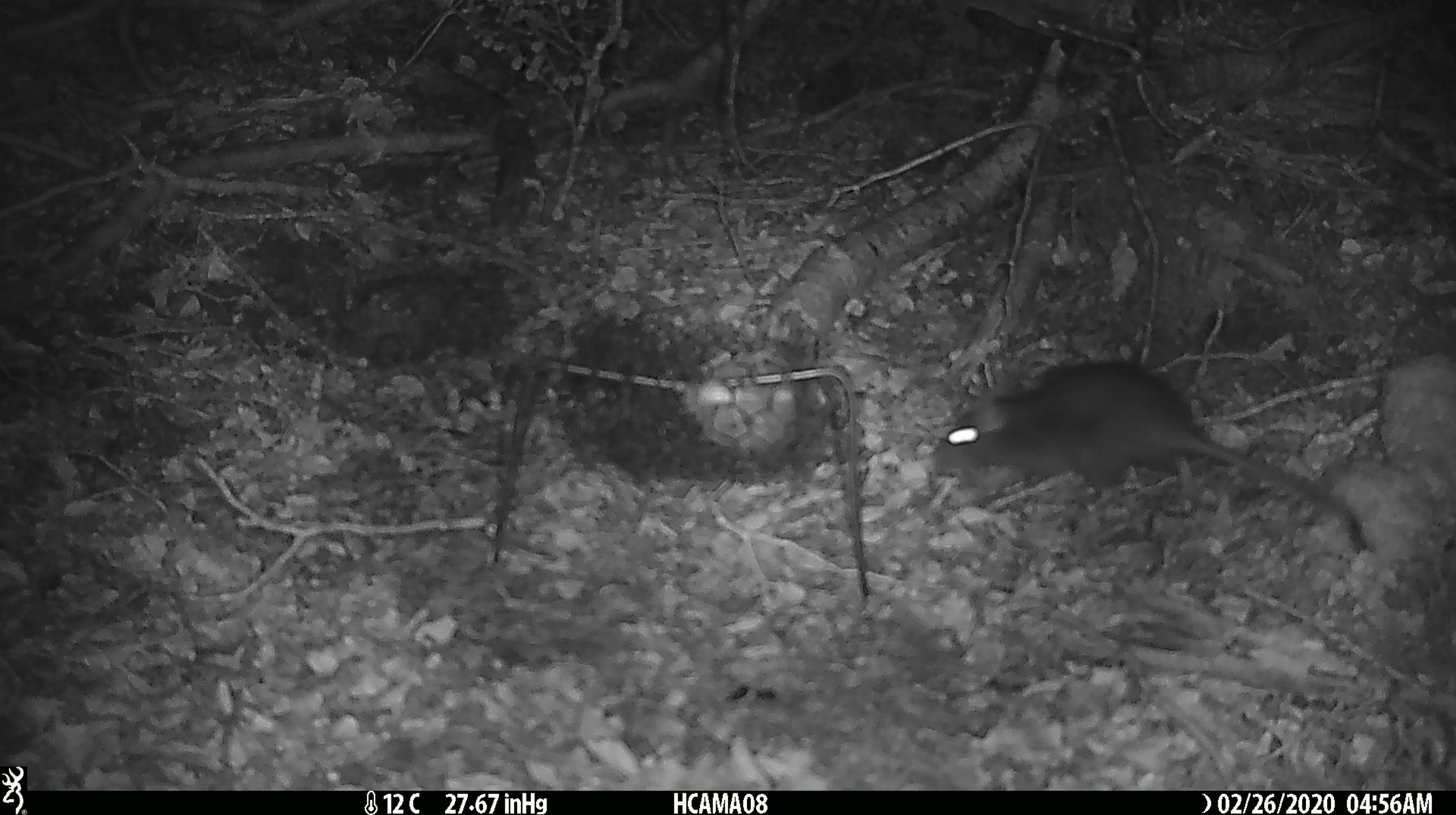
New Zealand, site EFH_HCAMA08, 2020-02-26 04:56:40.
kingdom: Animalia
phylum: Chordata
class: Mammalia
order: Rodentia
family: Muridae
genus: Rattus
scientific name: Rattus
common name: rat